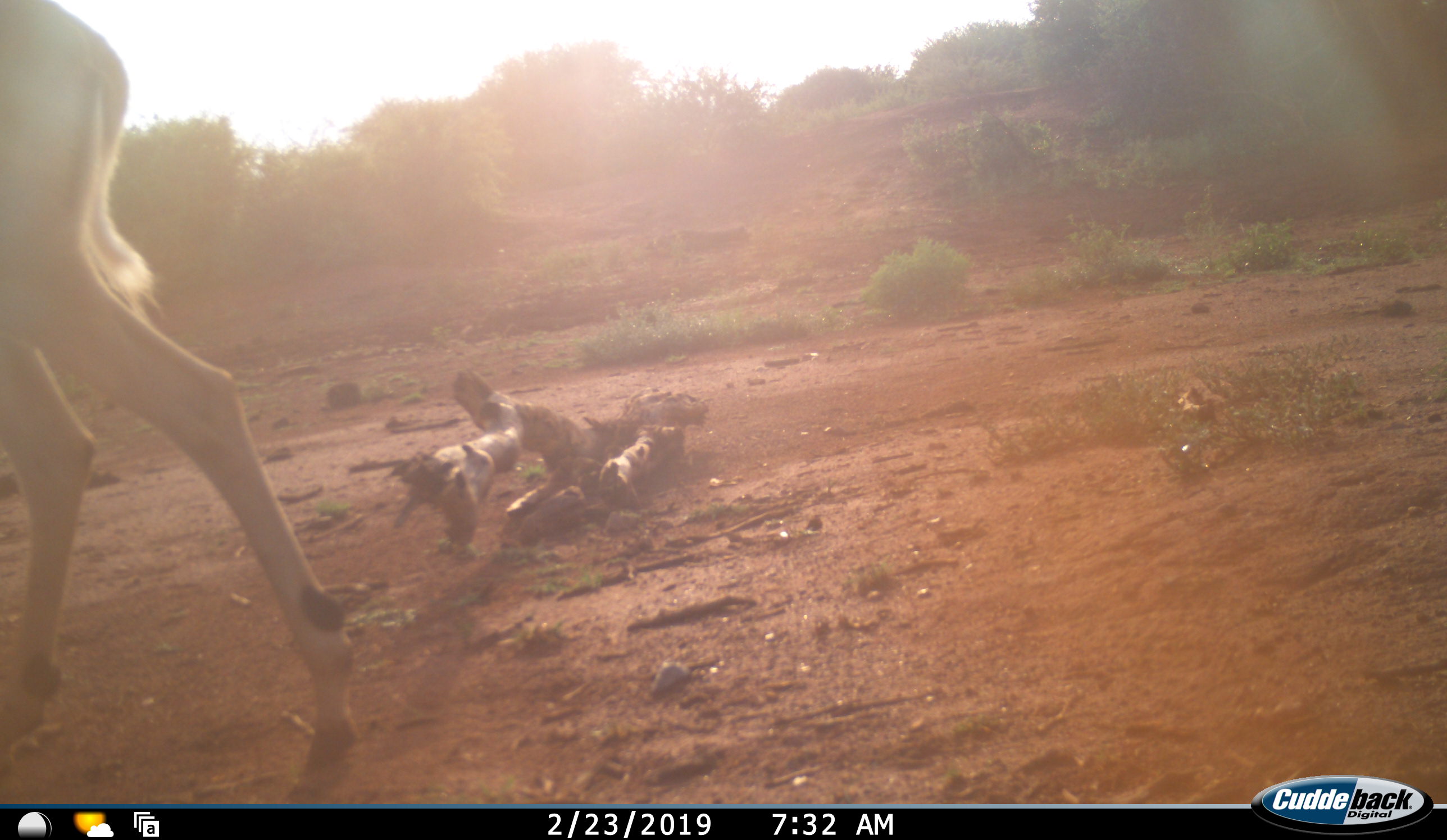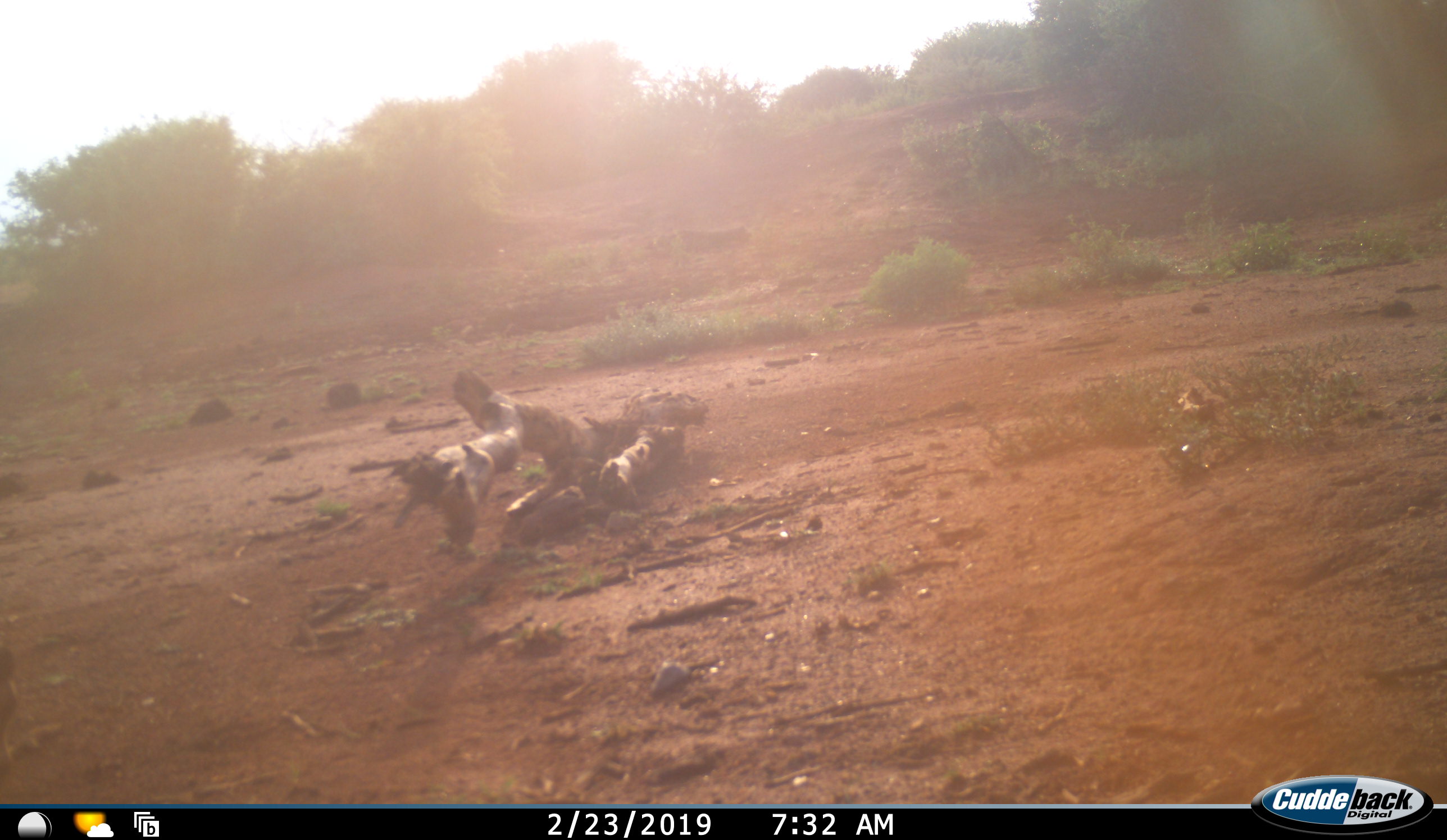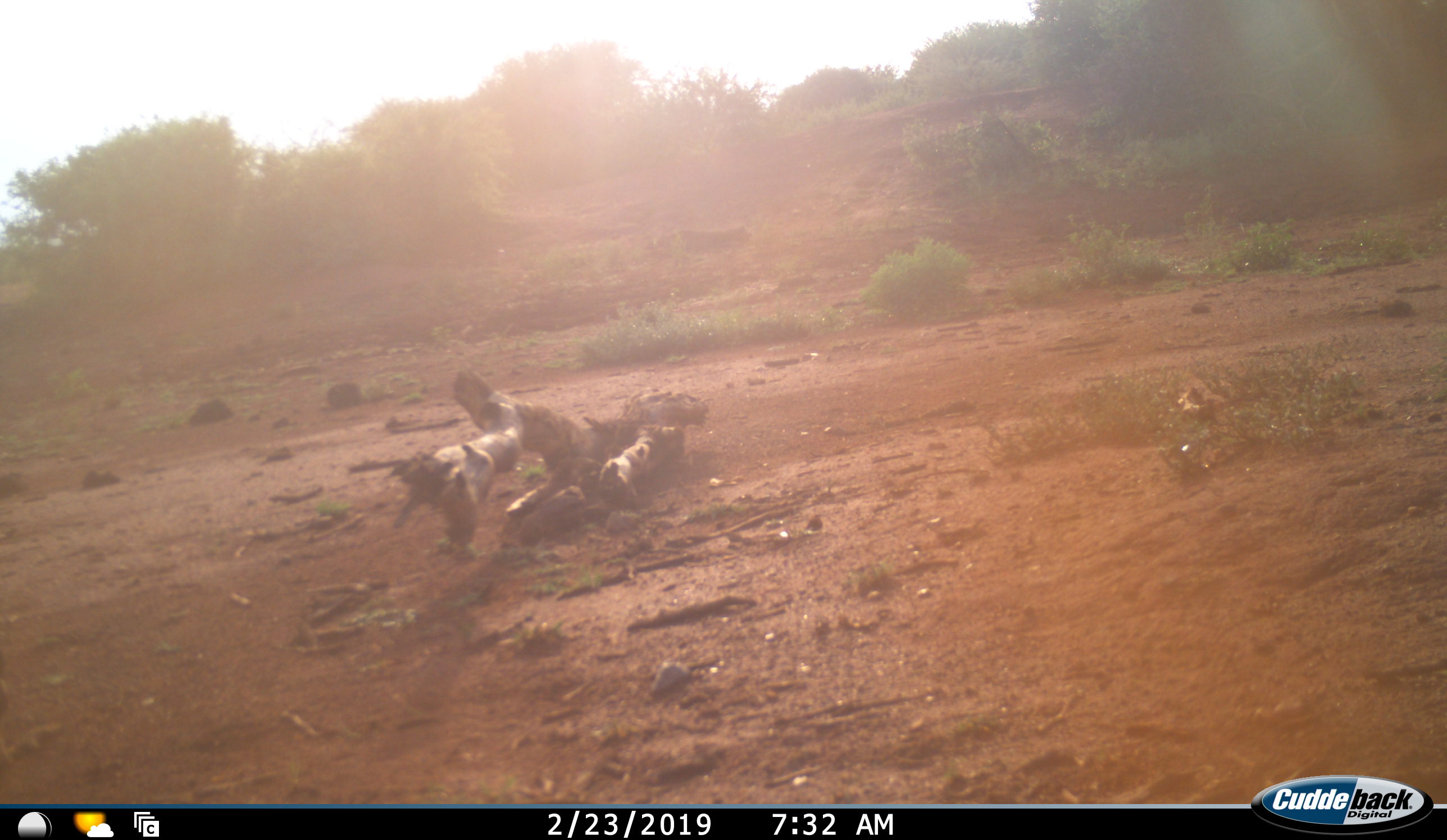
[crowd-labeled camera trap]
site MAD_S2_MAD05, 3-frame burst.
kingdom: Animalia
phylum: Chordata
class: Mammalia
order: Artiodactyla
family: Bovidae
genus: Aepyceros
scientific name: Aepyceros melampus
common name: impala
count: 1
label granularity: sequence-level